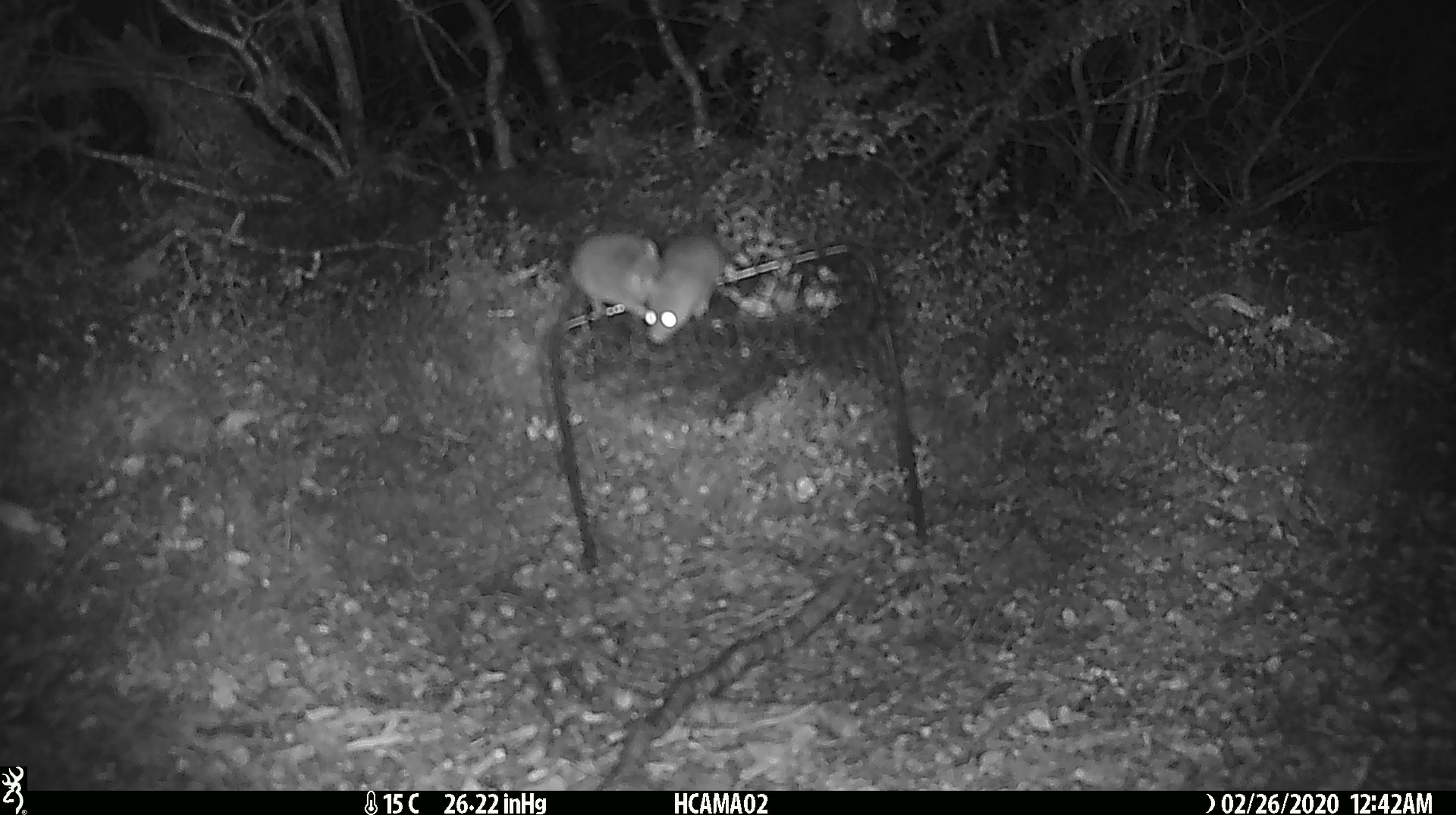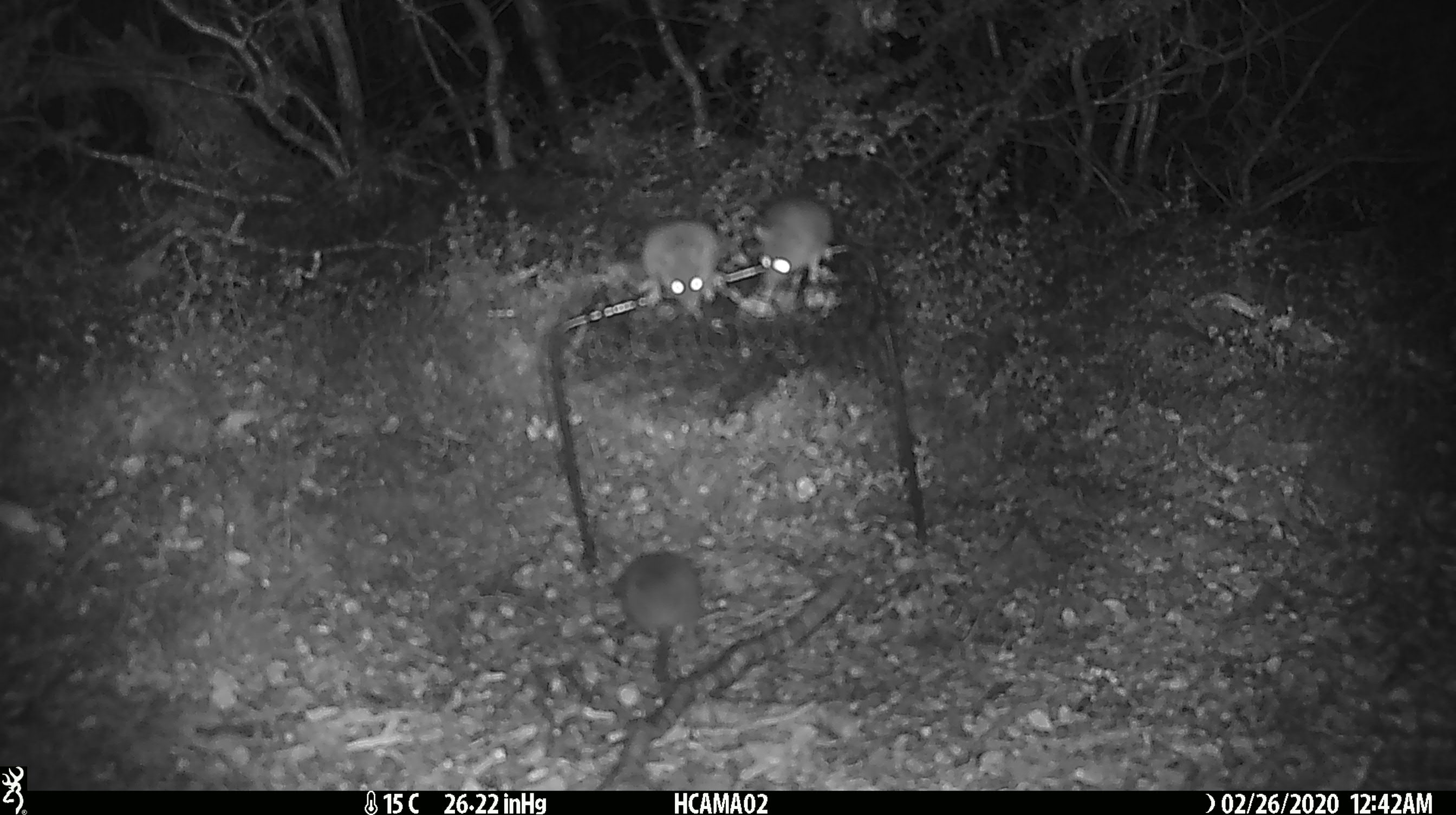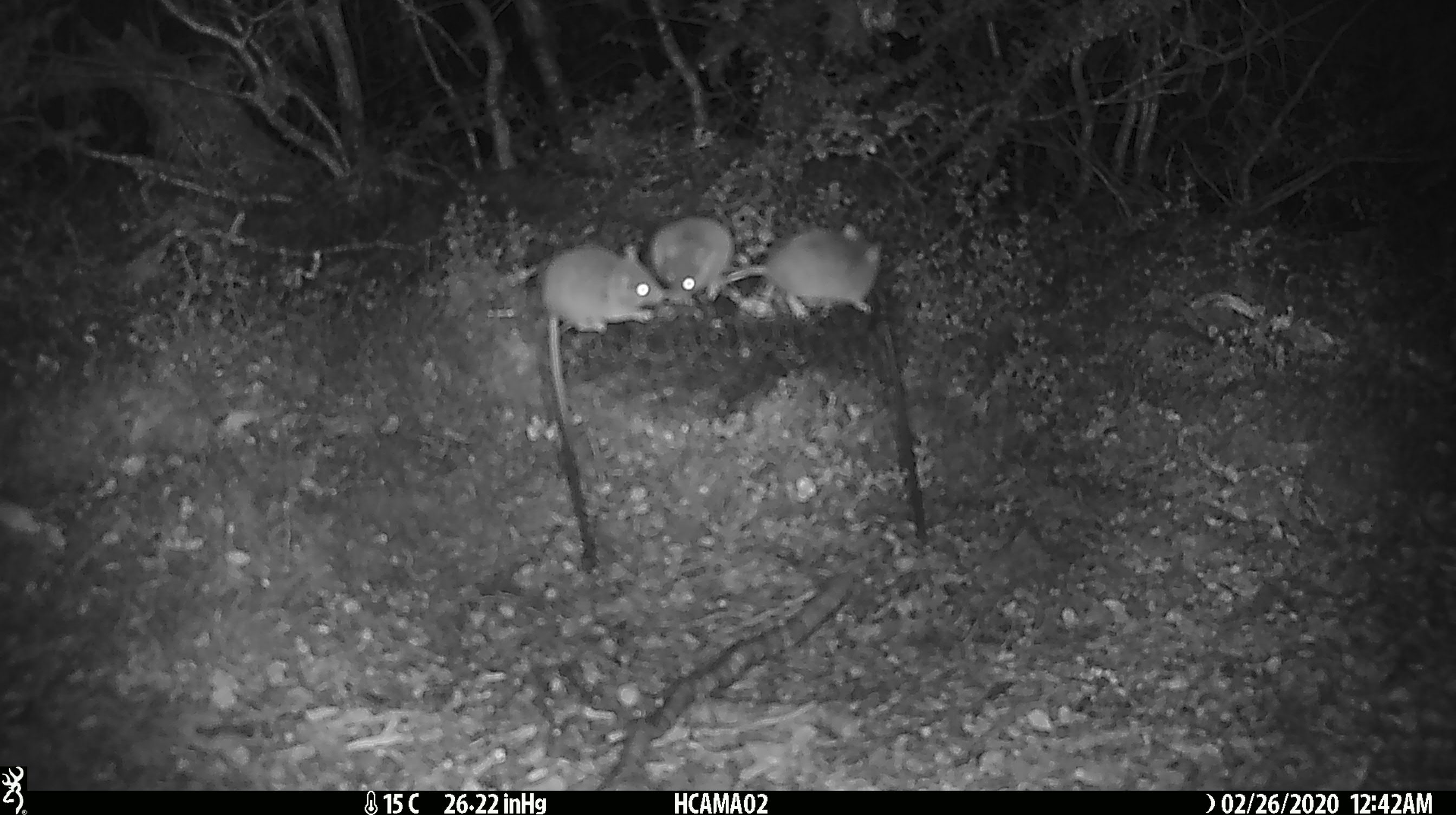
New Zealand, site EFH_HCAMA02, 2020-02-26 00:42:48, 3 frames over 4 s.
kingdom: Animalia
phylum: Chordata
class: Mammalia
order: Rodentia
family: Muridae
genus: Mus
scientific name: Mus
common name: mouse